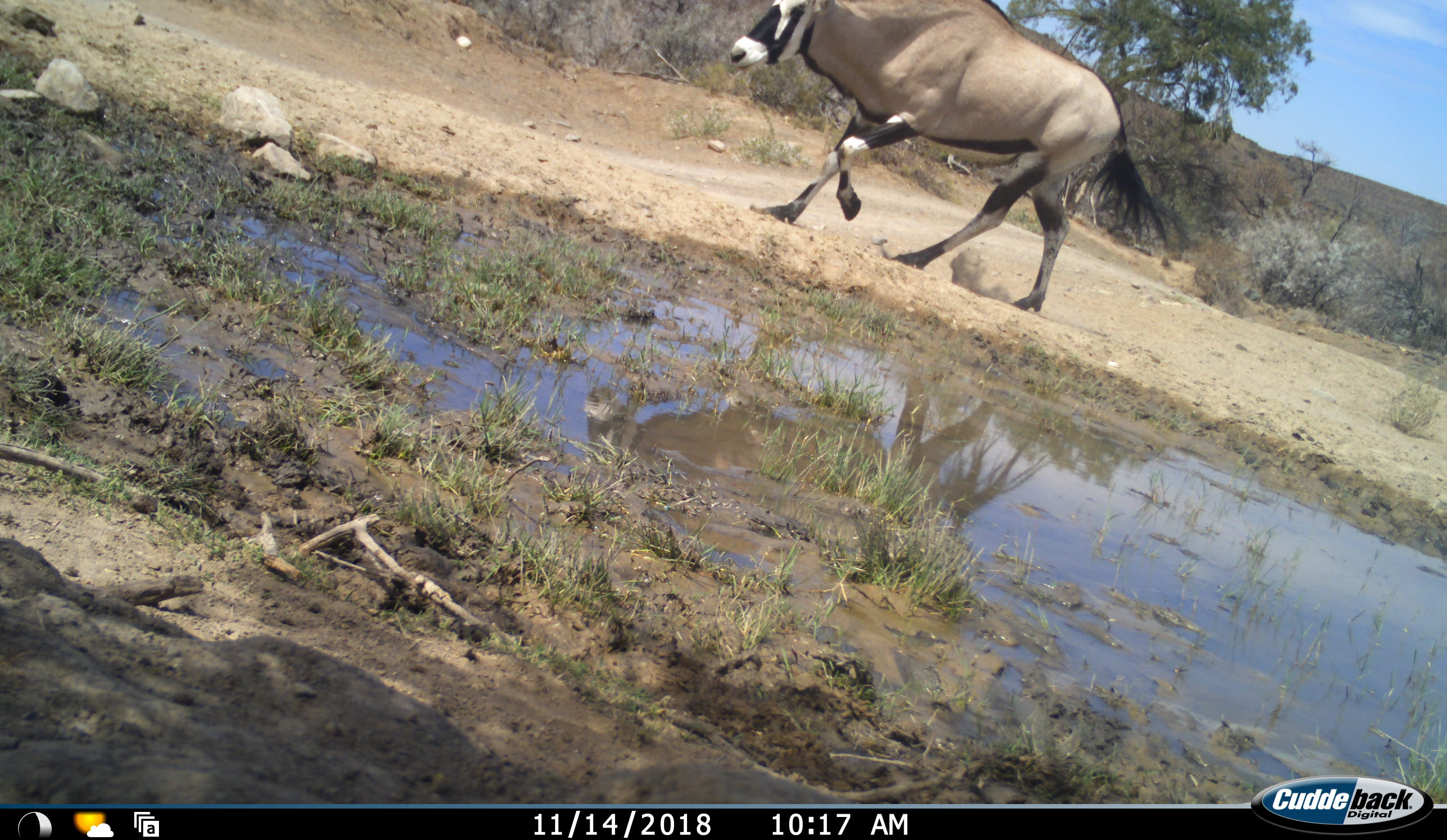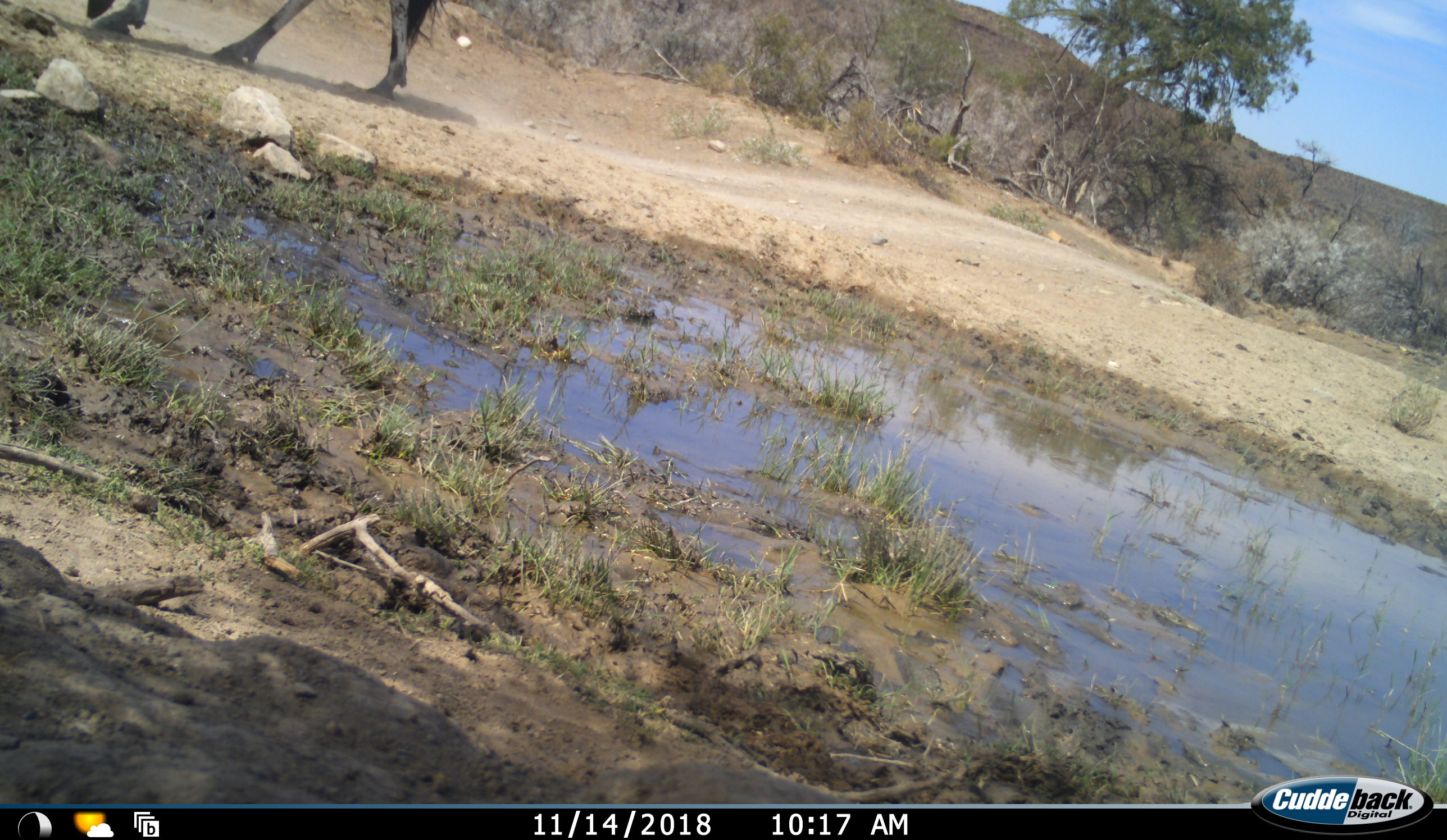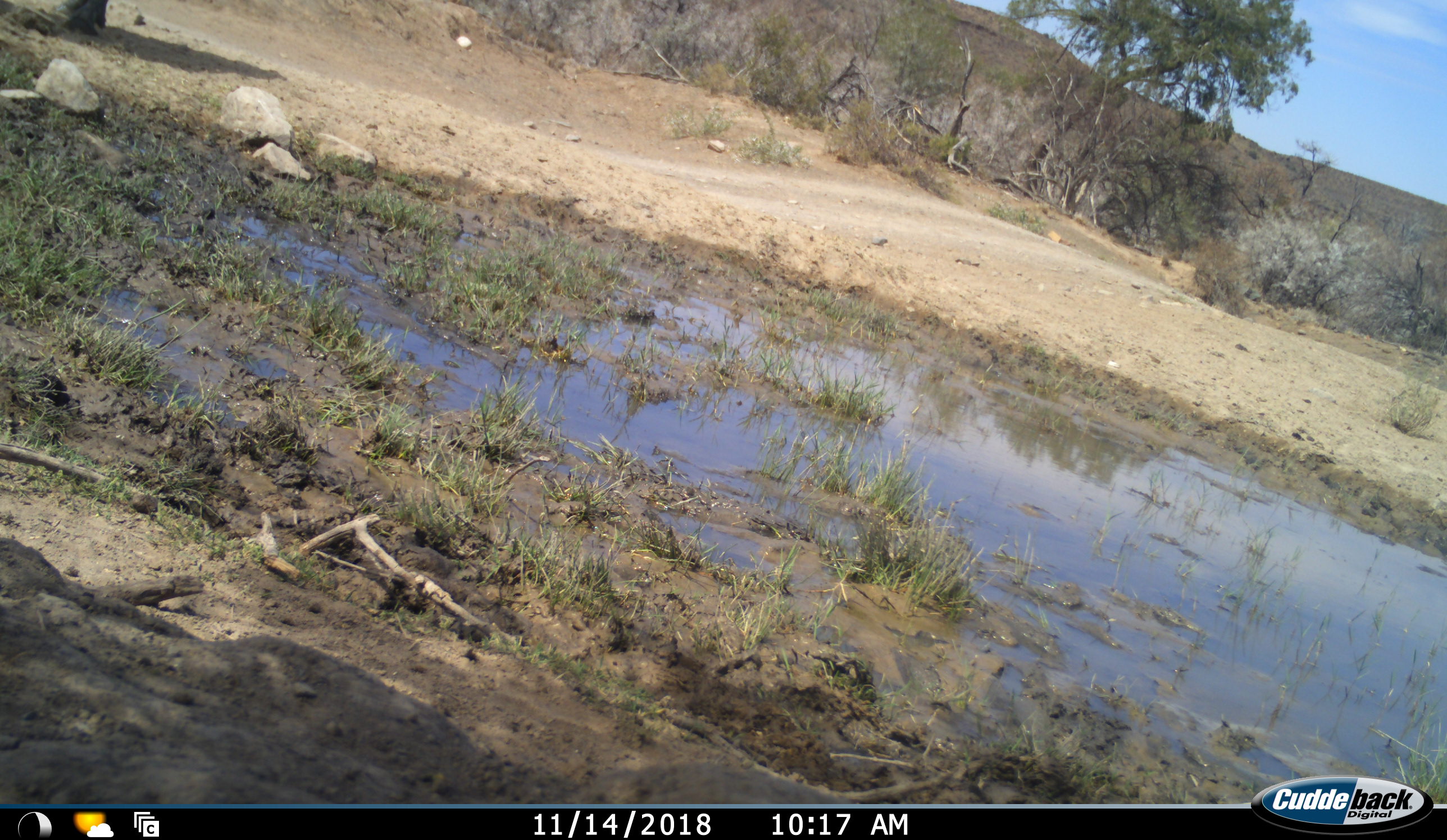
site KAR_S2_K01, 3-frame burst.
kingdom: Animalia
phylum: Chordata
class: Mammalia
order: Artiodactyla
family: Bovidae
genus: Oryx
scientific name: Oryx gazella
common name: gemsbok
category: oryx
Oryx (gemsbok) (Oryx gazella), count 1. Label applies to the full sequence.